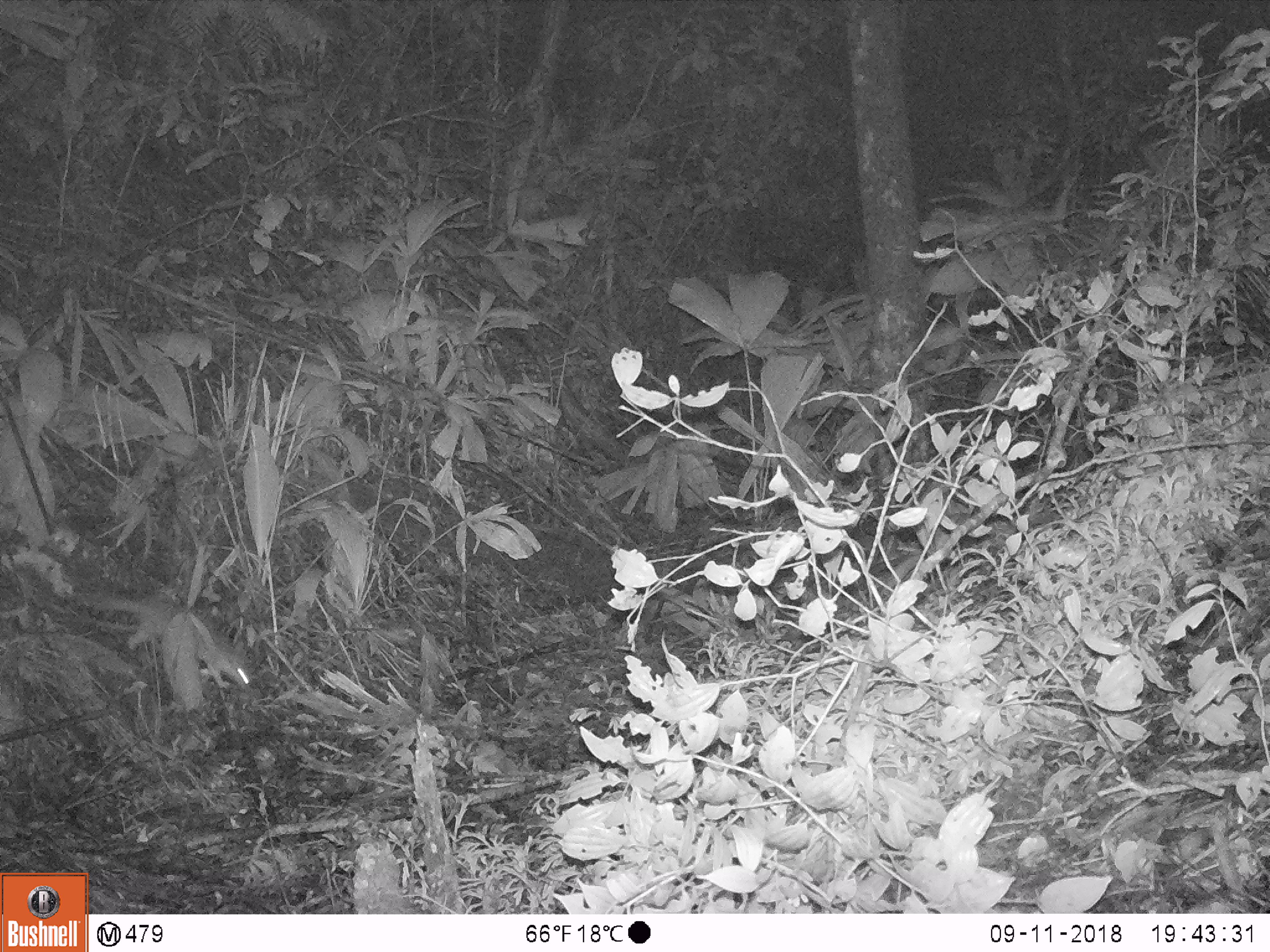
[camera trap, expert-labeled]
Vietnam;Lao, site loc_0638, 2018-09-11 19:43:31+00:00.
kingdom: Animalia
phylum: Chordata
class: Mammalia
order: Carnivora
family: Mustelidae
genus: Melogale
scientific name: Melogale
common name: ferret badger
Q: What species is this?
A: Ferret badger (Melogale).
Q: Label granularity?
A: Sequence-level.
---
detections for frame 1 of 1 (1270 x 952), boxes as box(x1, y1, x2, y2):
ferret badger: box(77, 592, 252, 708)